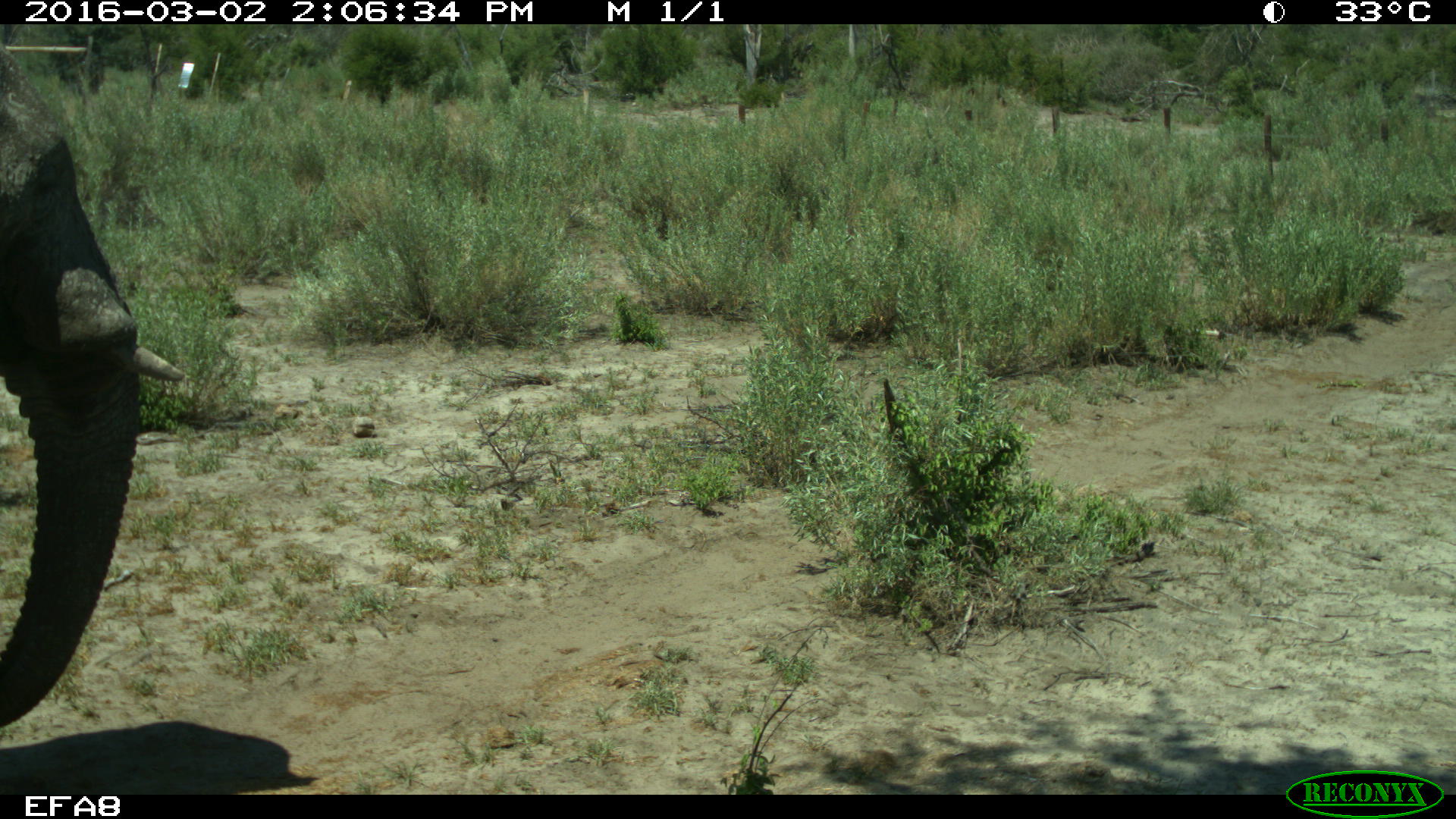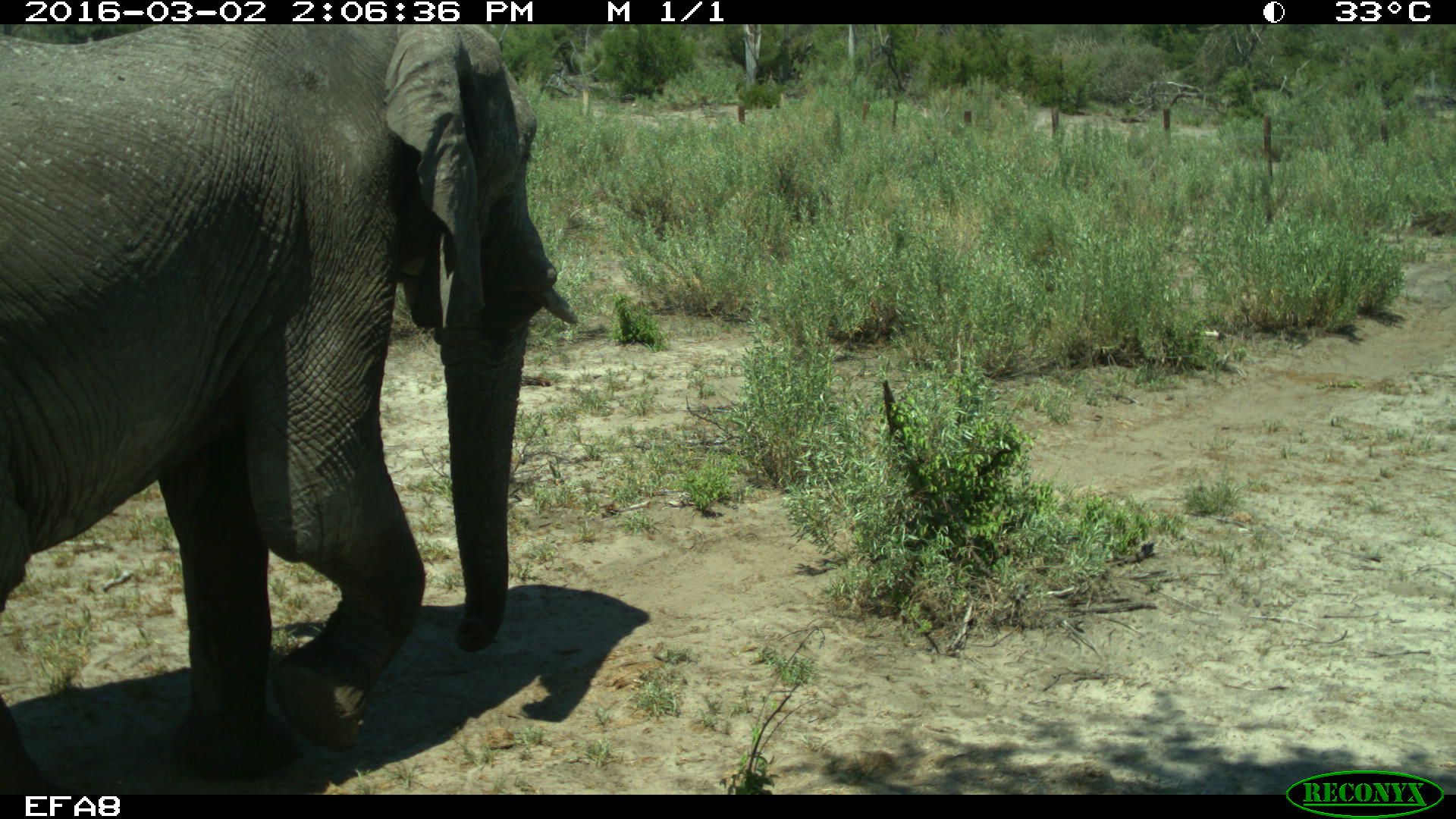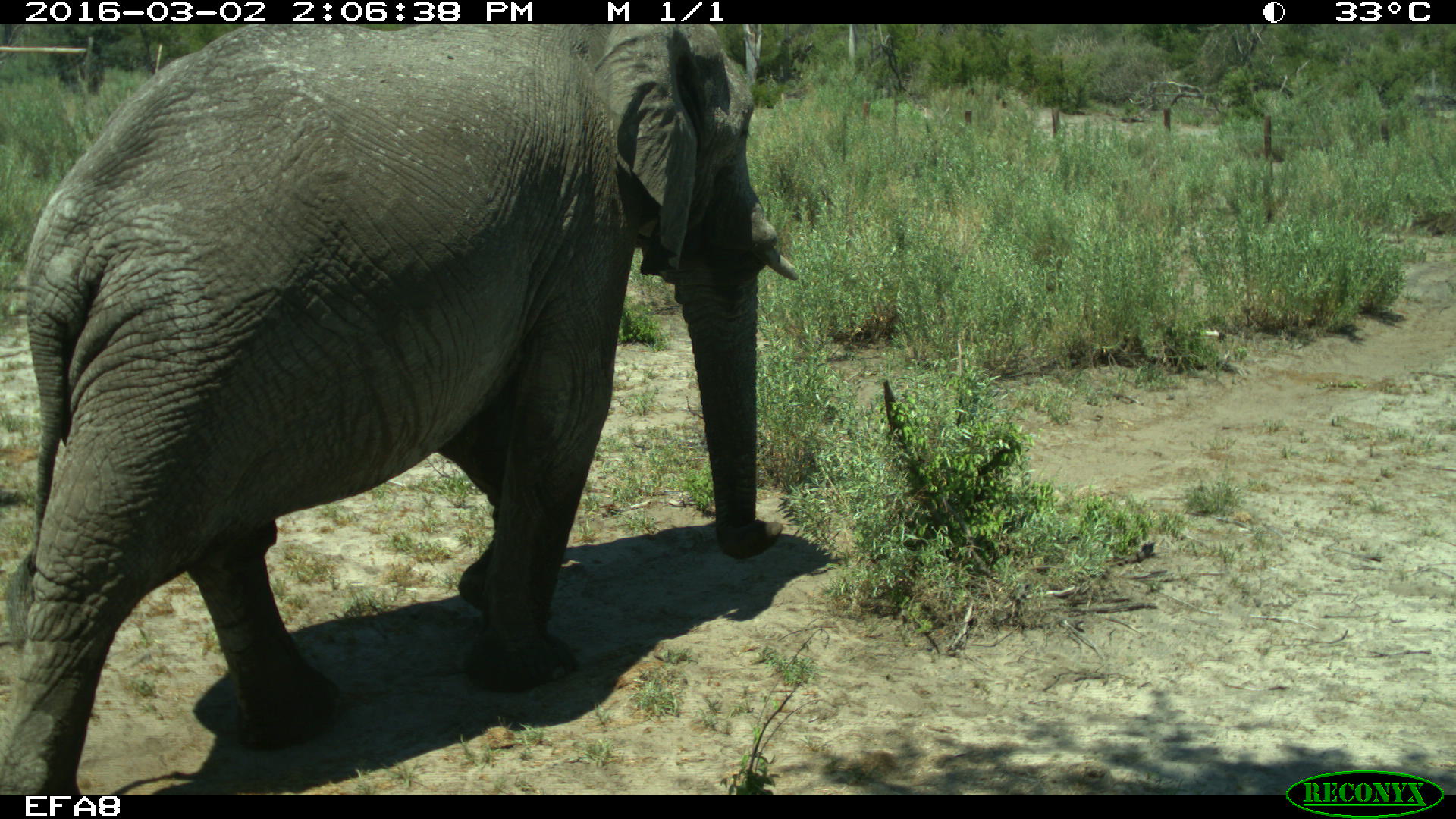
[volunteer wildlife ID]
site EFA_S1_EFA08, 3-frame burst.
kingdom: Animalia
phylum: Chordata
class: Mammalia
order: Proboscidea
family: Elephantidae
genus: Loxodonta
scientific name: Loxodonta africana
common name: african bush elephant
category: elephant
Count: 1.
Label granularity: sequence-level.